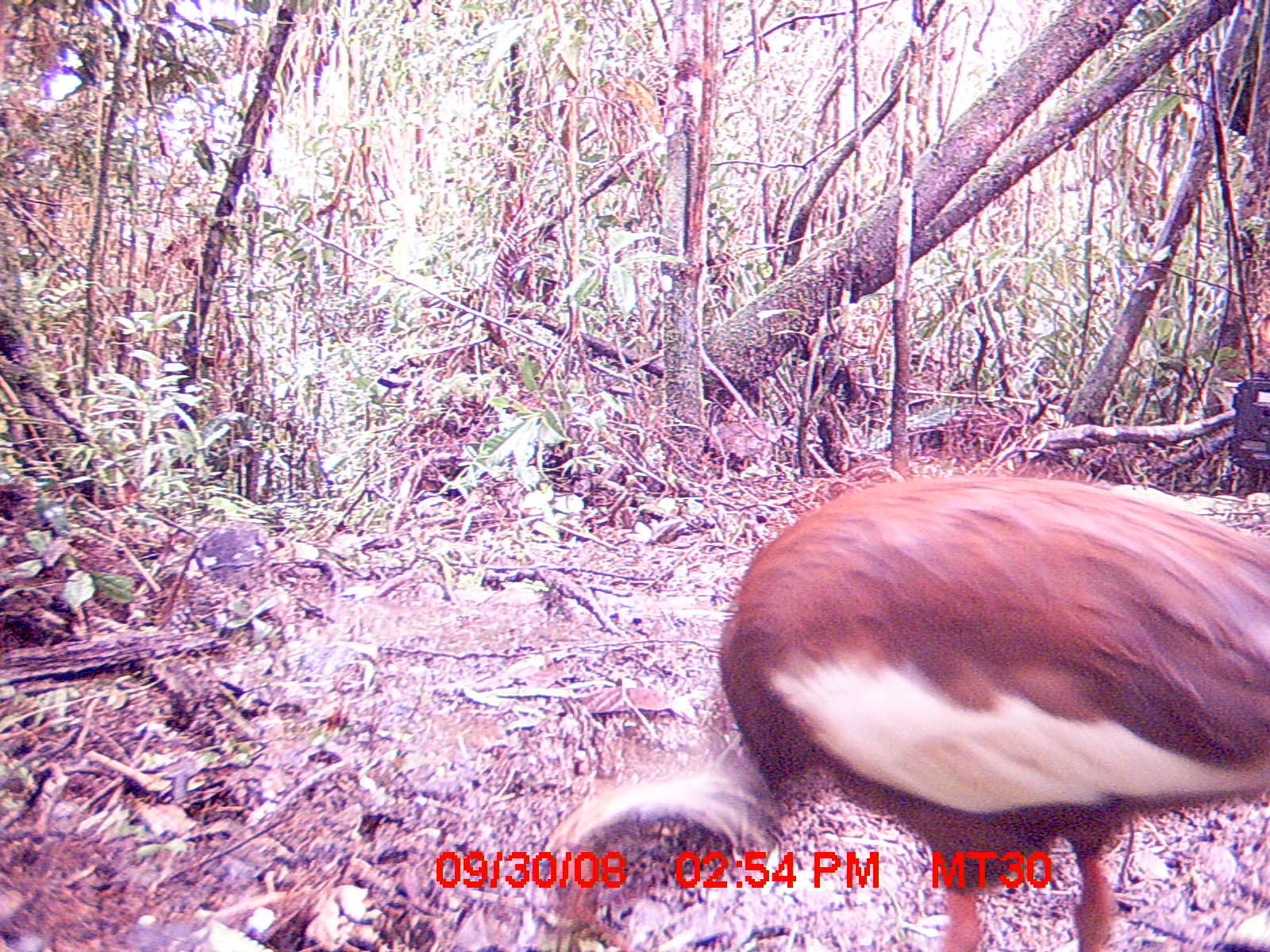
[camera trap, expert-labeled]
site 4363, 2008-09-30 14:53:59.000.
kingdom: Animalia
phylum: Chordata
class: Aves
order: Pelecaniformes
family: Threskiornithidae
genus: Lophotibis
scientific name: Lophotibis cristata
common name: madagascan ibis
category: lophotibis cristataa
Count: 2.